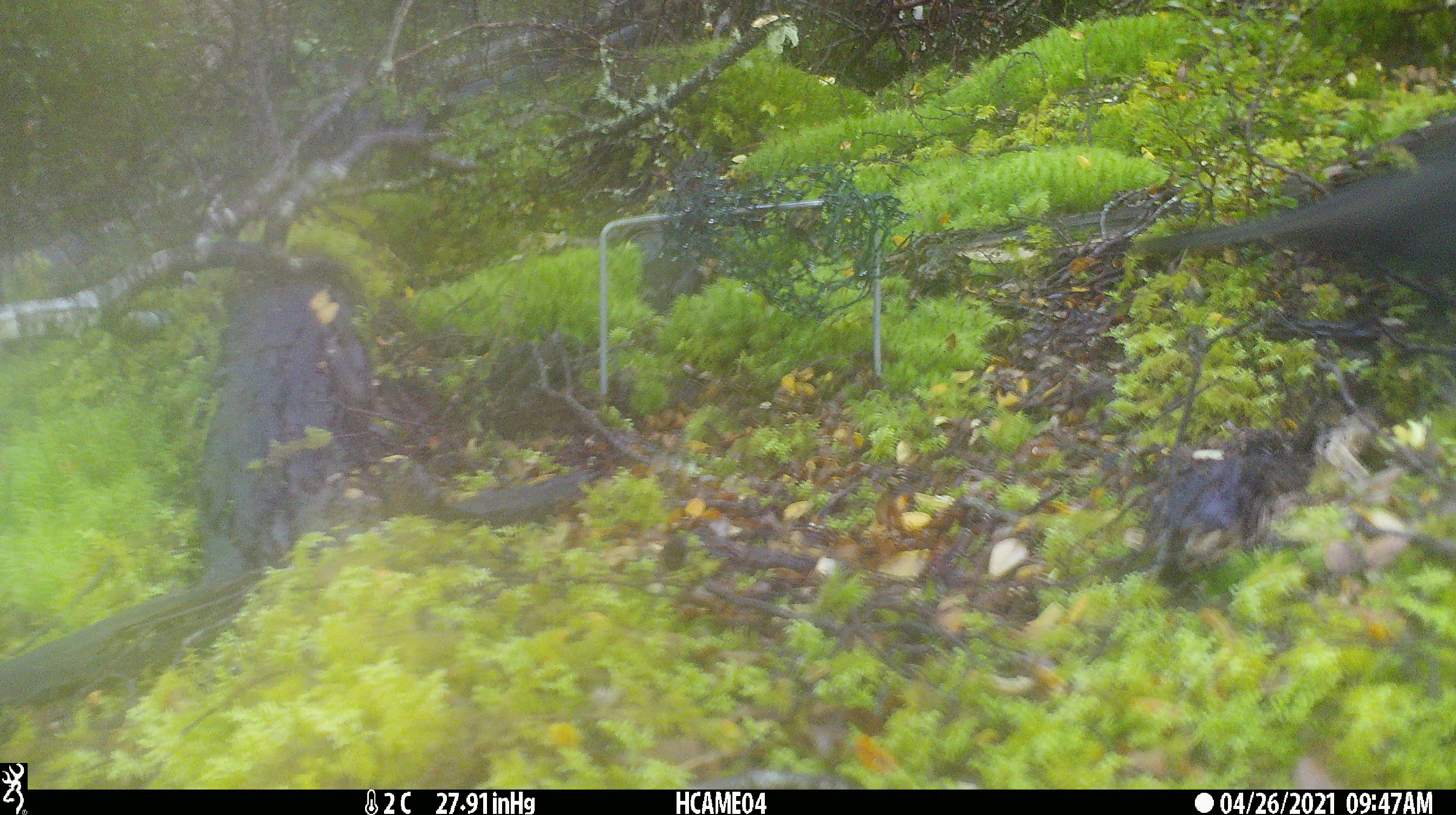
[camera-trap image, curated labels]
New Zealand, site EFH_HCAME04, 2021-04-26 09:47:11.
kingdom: Animalia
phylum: Chordata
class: Aves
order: Passeriformes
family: Turdidae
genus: Turdus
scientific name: Turdus merula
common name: eurasian blackbird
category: blackbird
Blackbird (eurasian blackbird) (Turdus merula).